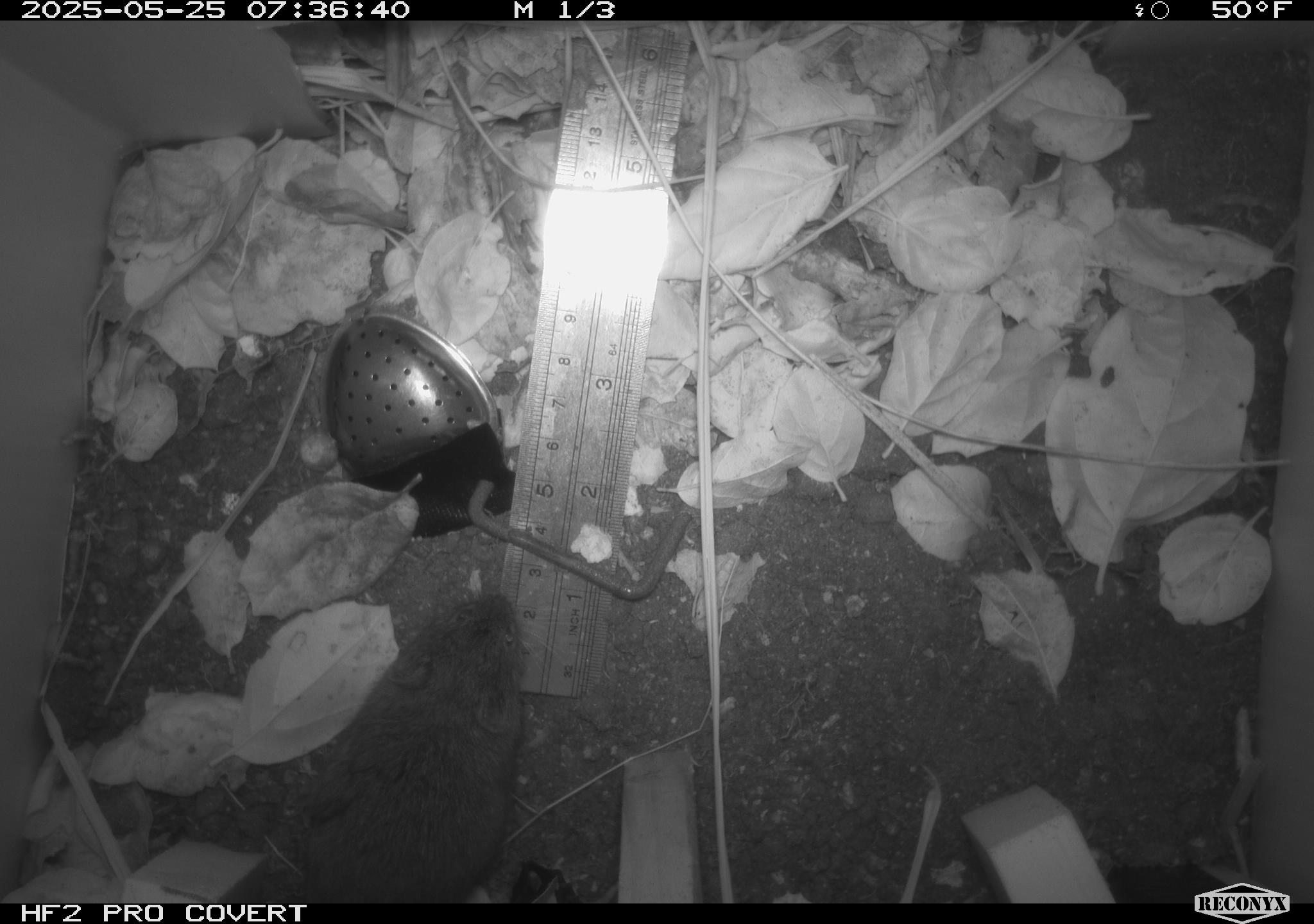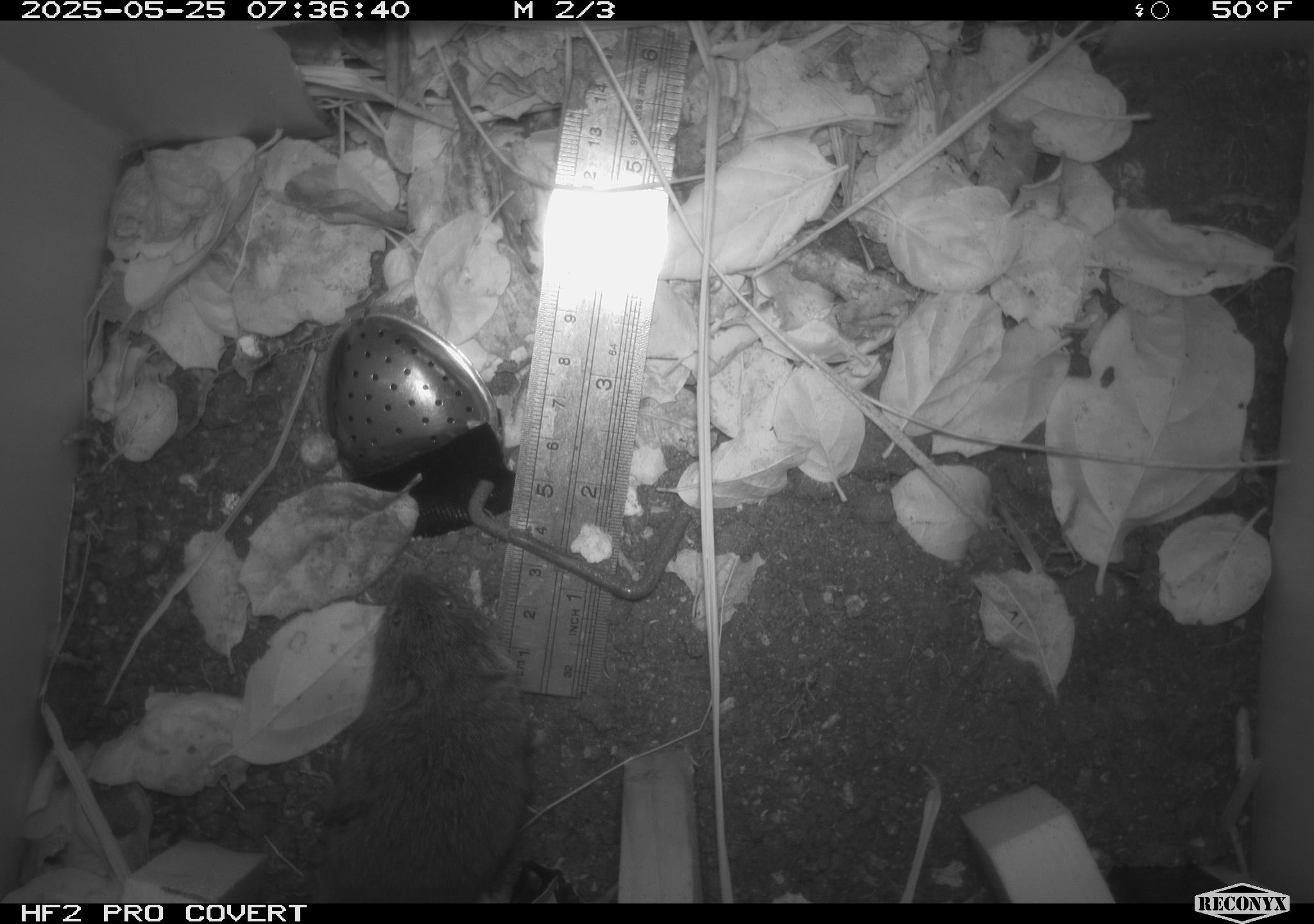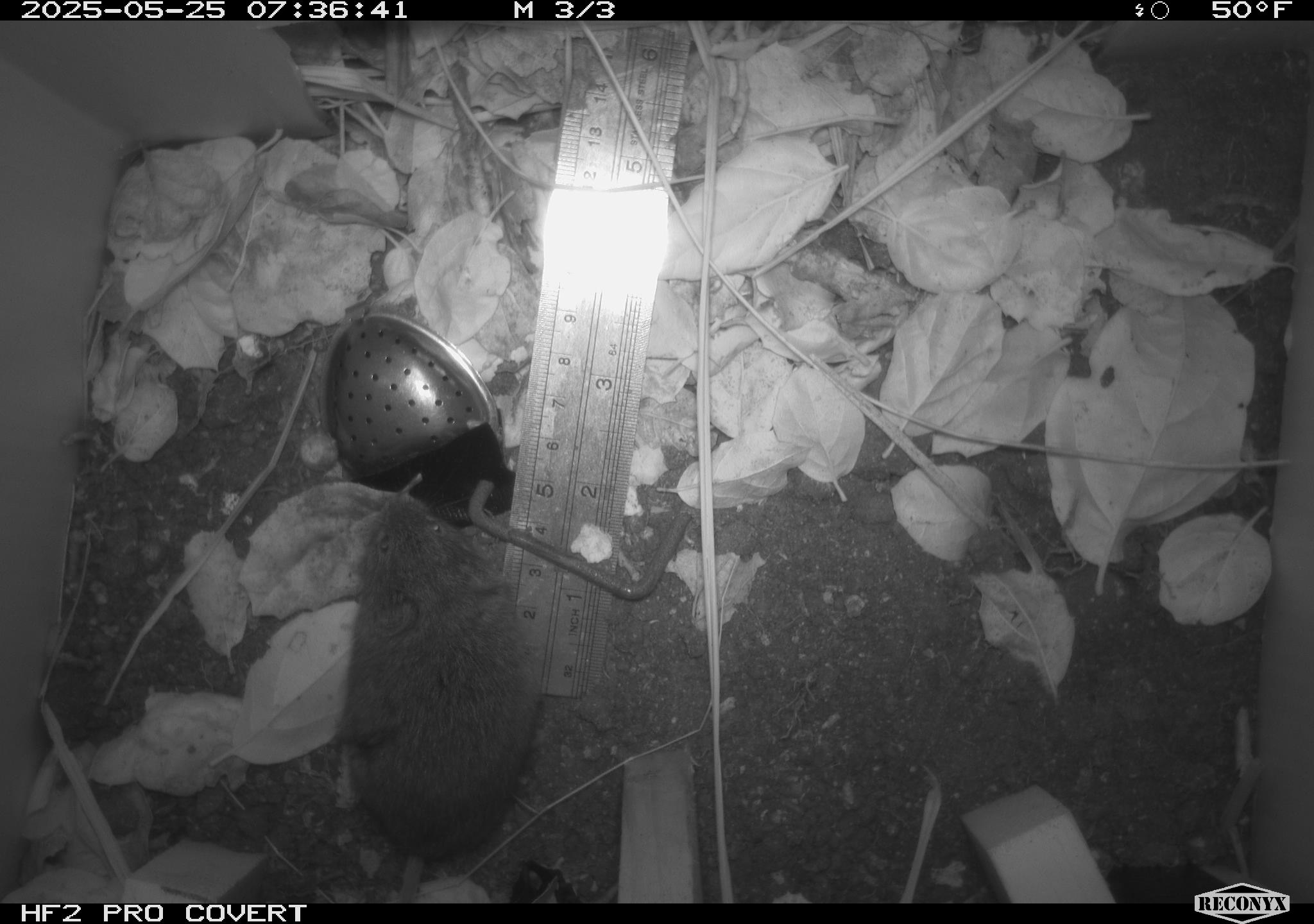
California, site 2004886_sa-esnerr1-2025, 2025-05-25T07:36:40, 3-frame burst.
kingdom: Animalia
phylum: Chordata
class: Mammalia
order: Rodentia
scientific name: Rodentia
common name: rodent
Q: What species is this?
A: Rodent (Rodentia).